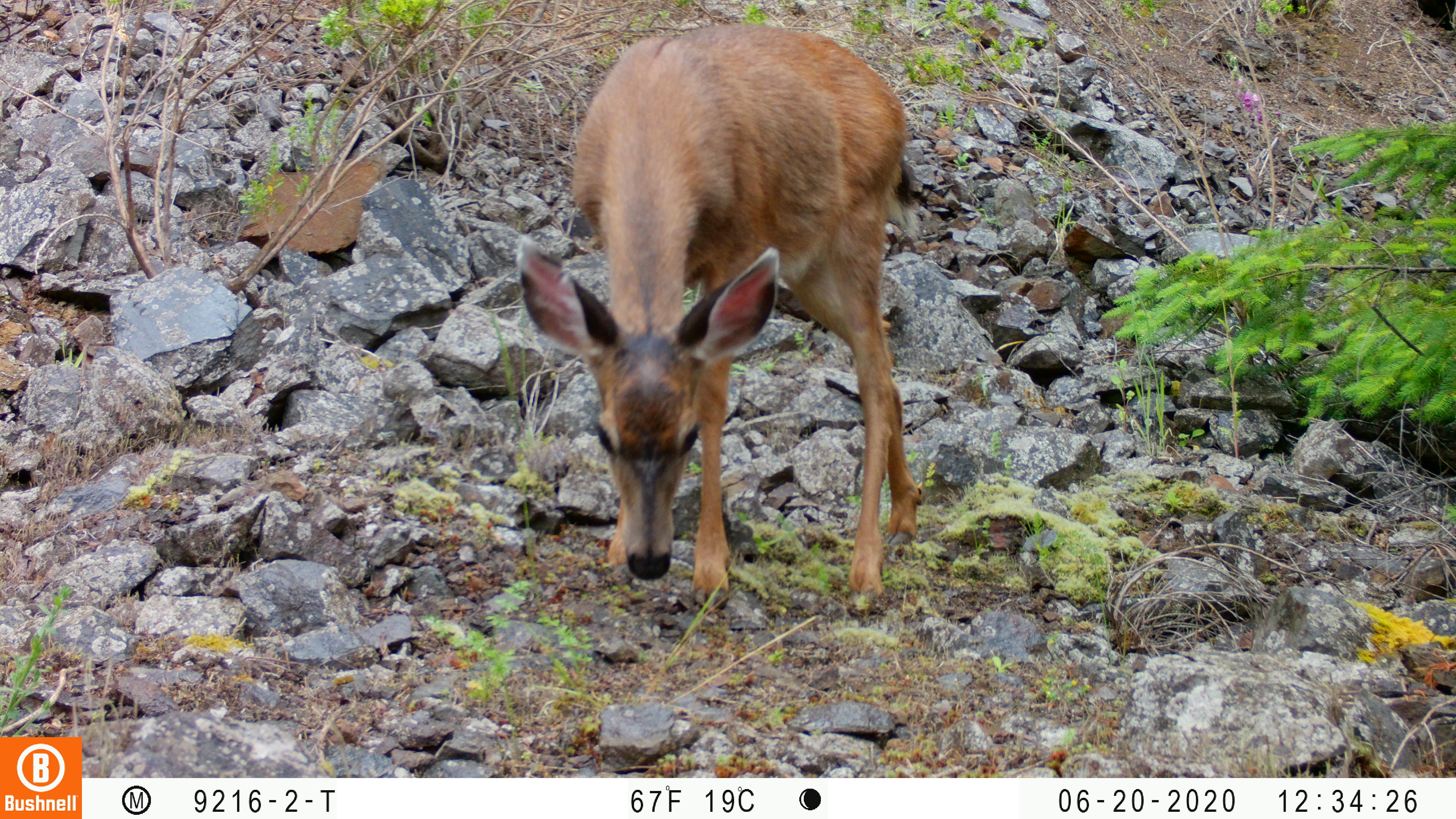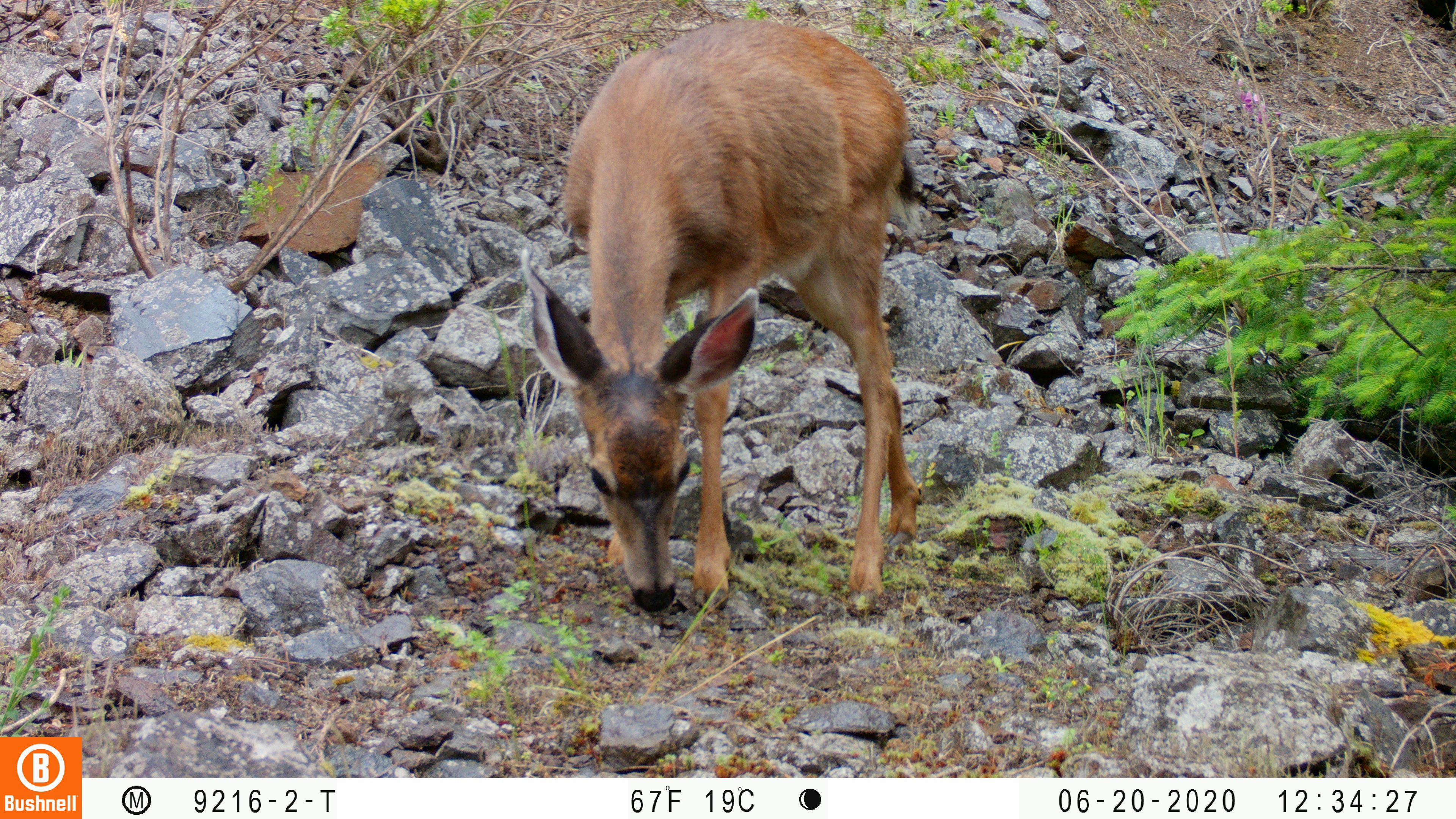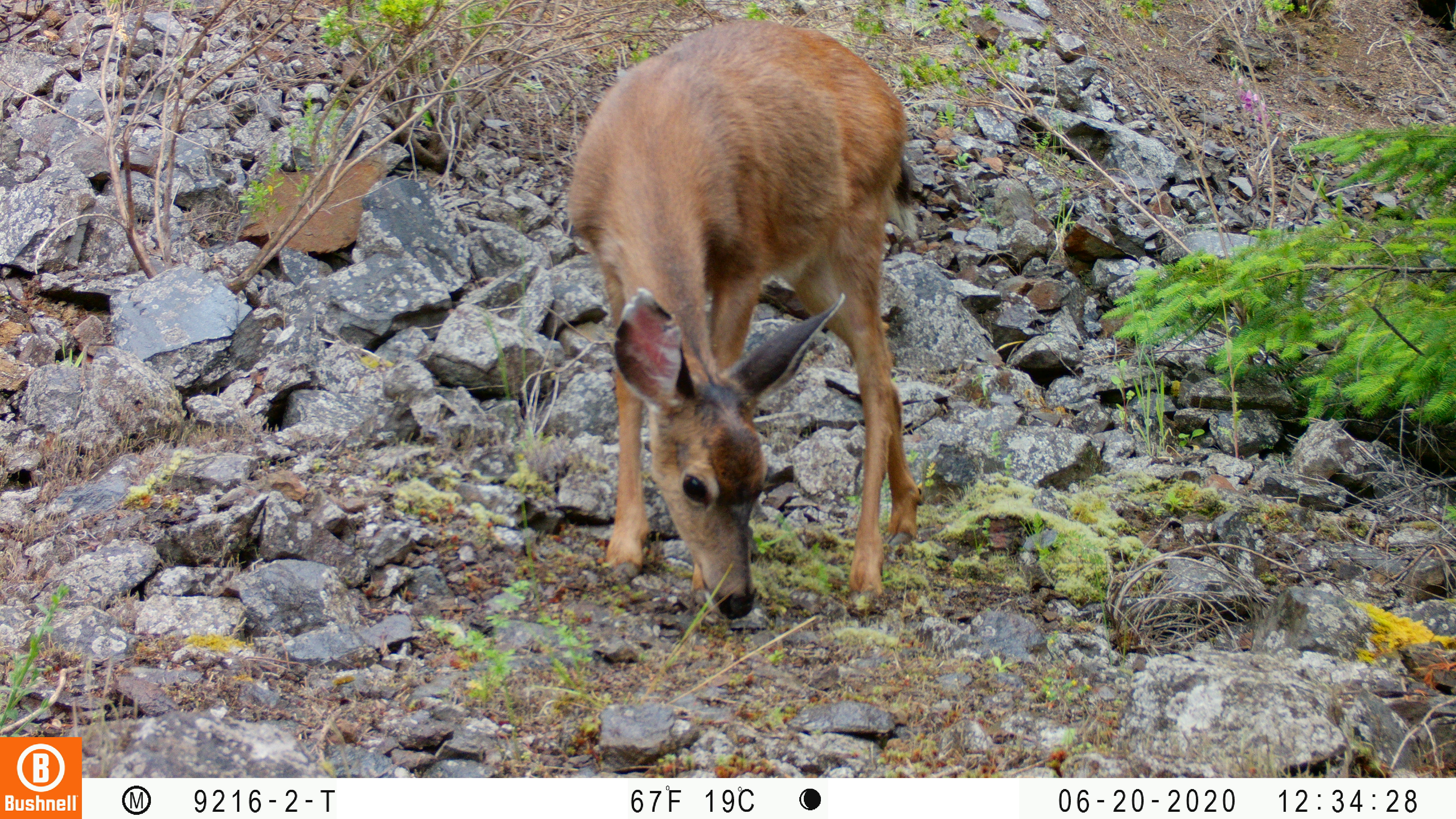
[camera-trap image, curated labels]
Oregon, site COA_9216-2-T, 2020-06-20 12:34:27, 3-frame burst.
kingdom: Animalia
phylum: Chordata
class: Mammalia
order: Artiodactyla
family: Cervidae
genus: Odocoileus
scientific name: Odocoileus hemionus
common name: black-tailed deer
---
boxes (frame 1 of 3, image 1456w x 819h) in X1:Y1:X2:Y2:
black-tailed deer: 507:18:918:613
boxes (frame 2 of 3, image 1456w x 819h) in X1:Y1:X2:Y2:
black-tailed deer: 518:12:931:632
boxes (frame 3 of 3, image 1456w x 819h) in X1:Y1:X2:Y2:
black-tailed deer: 562:14:918:630